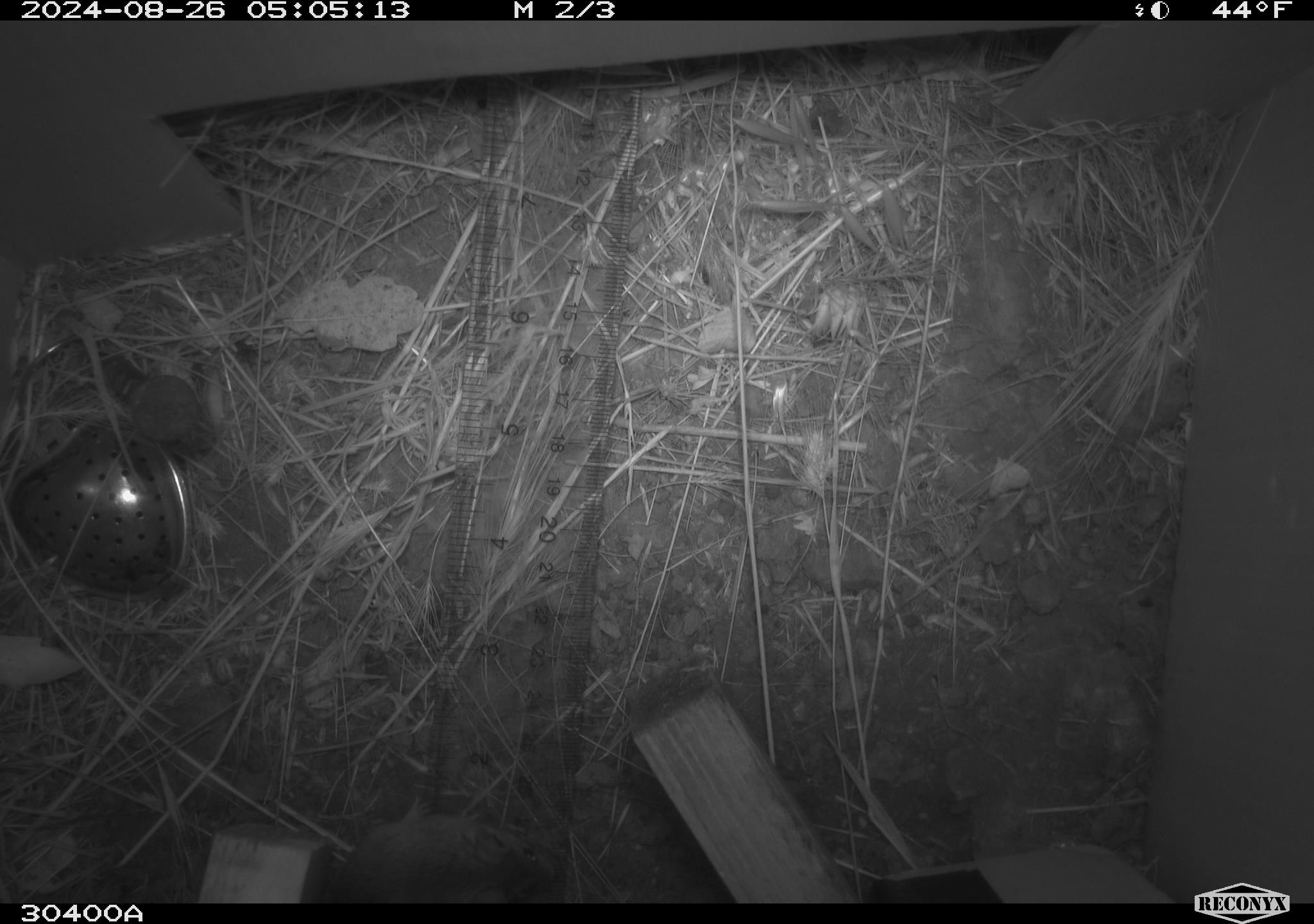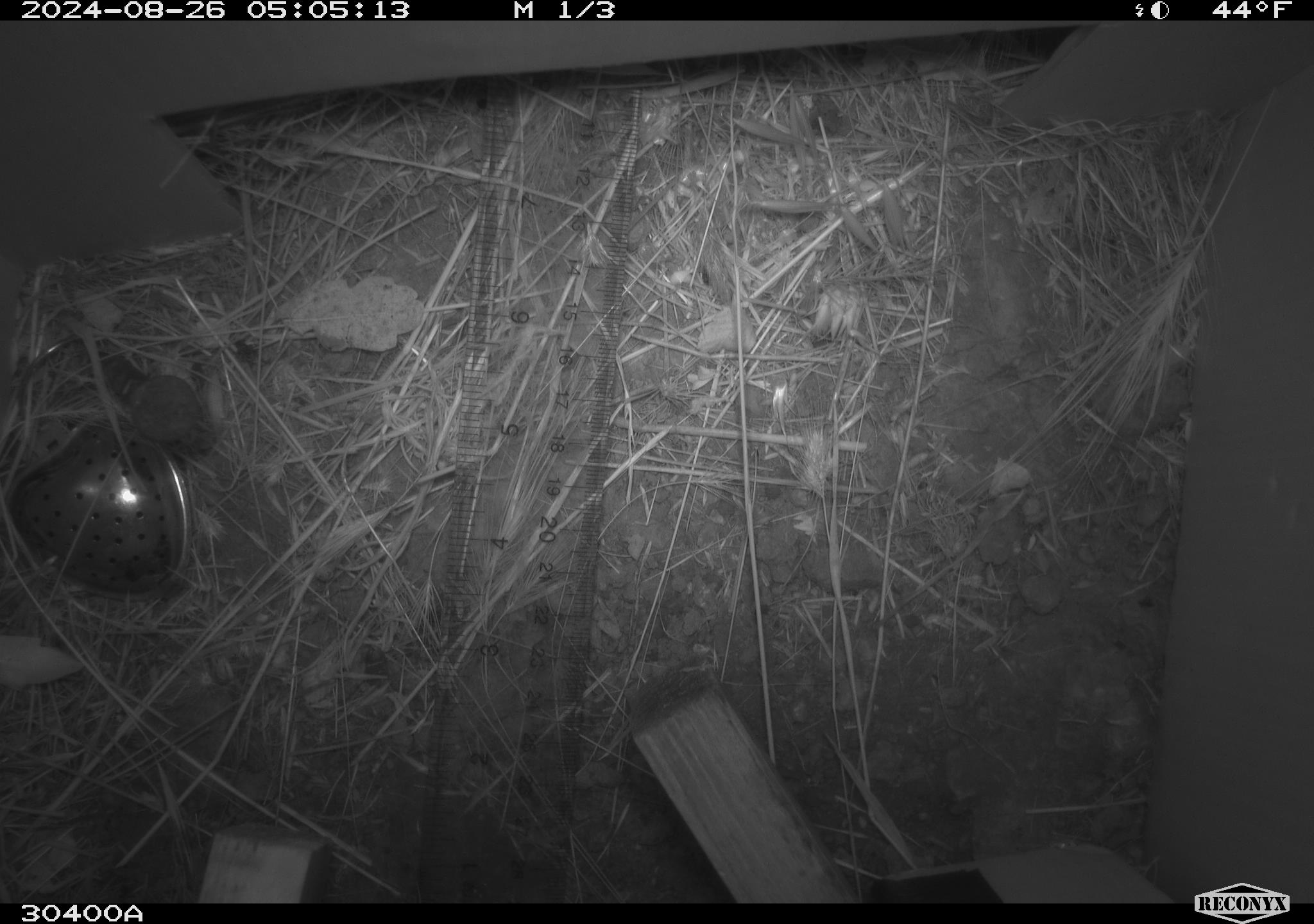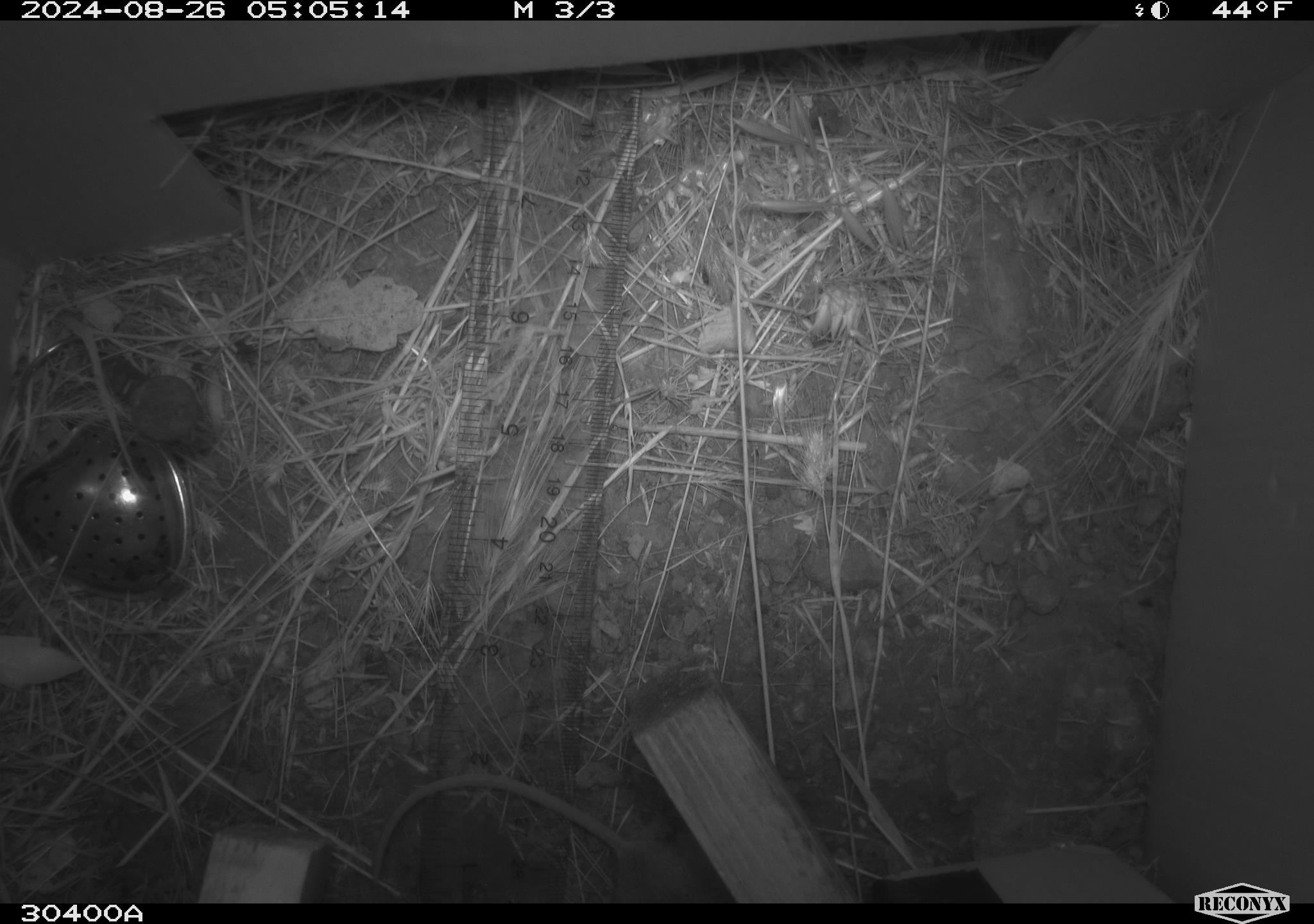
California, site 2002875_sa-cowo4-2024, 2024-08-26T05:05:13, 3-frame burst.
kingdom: Animalia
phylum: Chordata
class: Mammalia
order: Rodentia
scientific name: Rodentia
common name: rodent